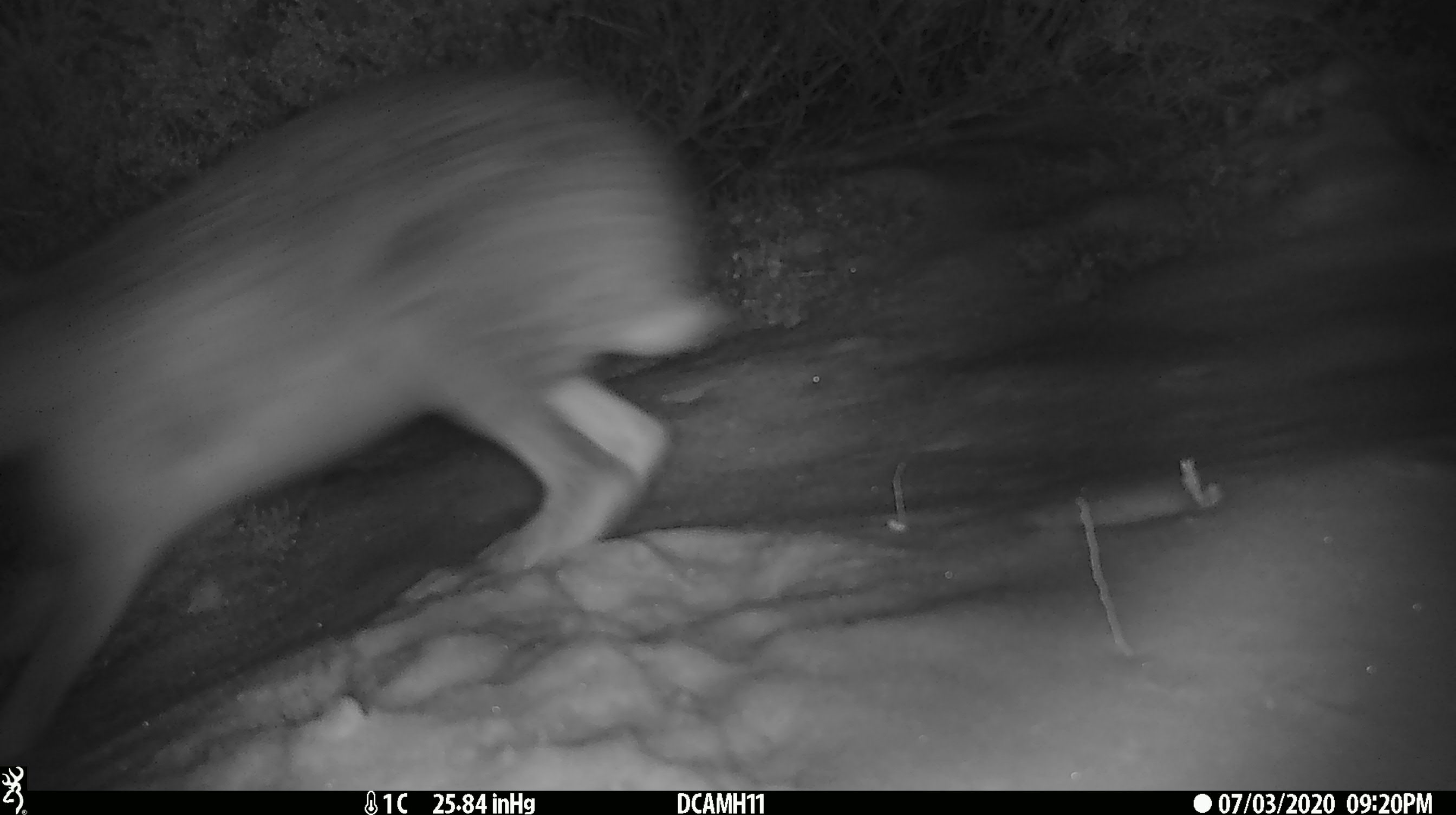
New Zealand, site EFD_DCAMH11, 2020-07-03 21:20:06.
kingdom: Animalia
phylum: Chordata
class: Mammalia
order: Lagomorpha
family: Leporidae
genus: Lepus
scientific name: Lepus europaeus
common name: brown hare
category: hare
Hare (brown hare) (Lepus europaeus).